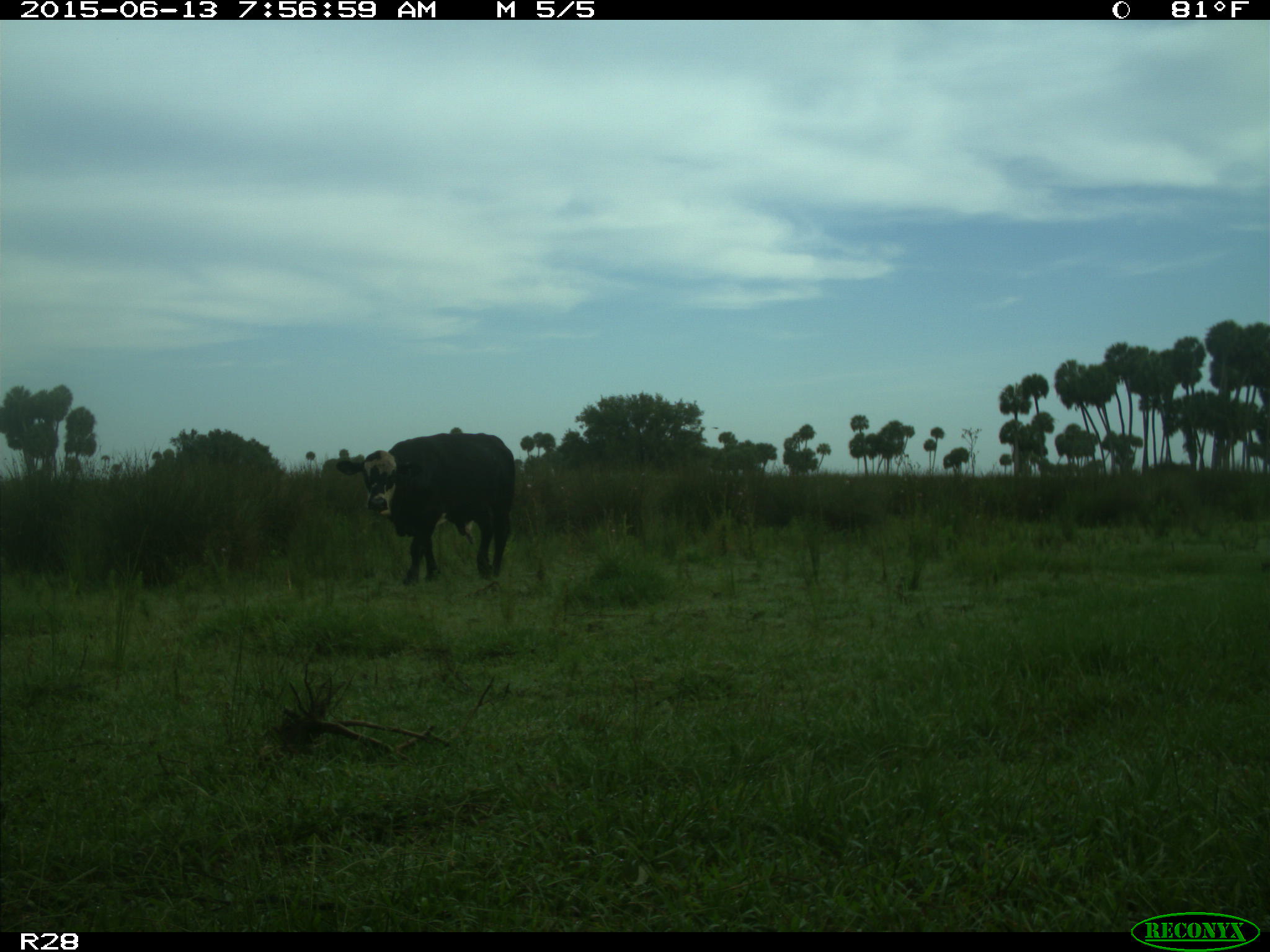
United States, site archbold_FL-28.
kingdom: Animalia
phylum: Chordata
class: Mammalia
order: Artiodactyla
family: Bovidae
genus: Bos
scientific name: Bos taurus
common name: domestic cow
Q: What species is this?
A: Bos taurus (domestic cow).